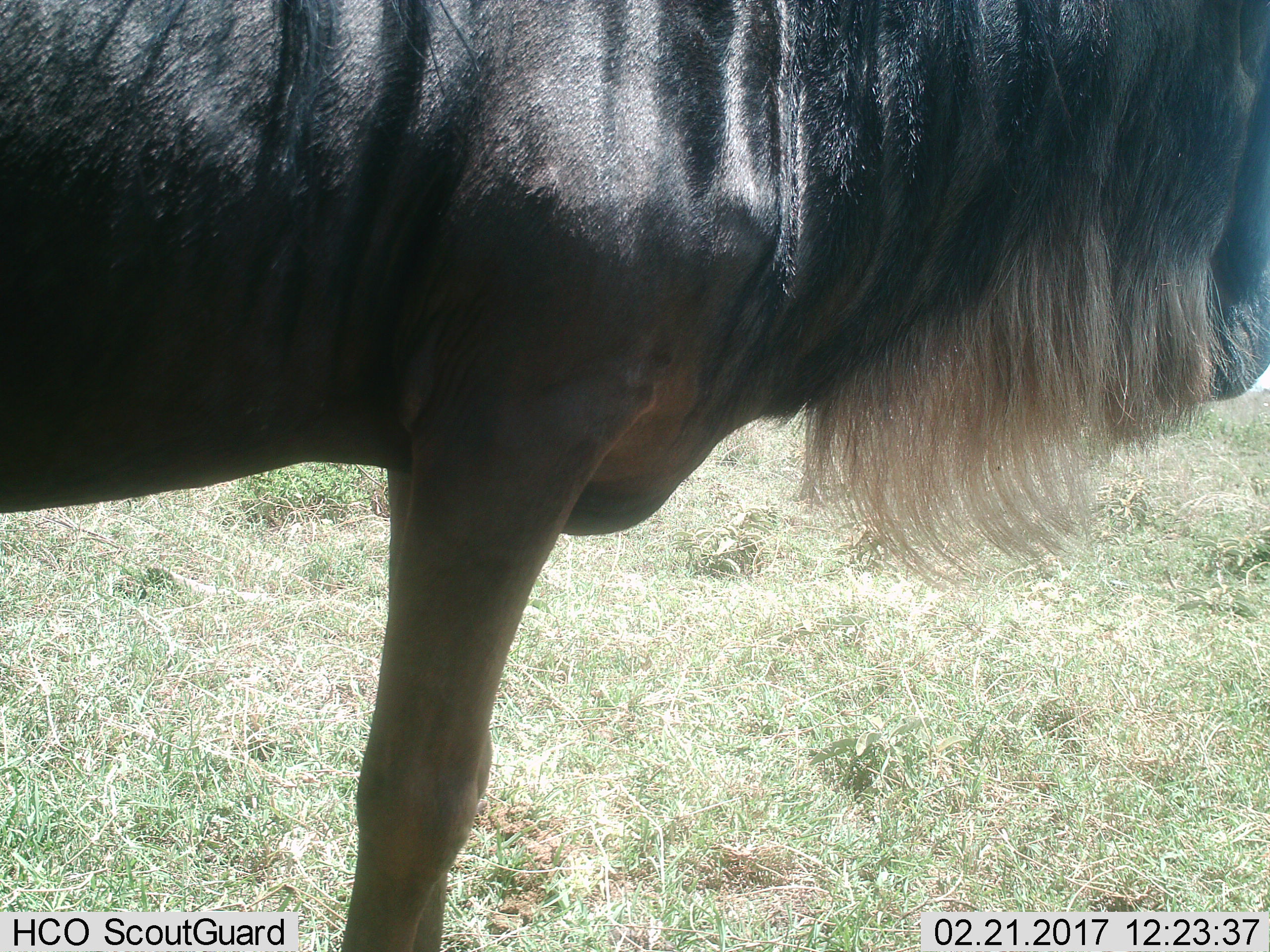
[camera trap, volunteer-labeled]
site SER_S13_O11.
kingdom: Animalia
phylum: Chordata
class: Mammalia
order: Artiodactyla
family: Bovidae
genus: Connochaetes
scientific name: Connochaetes taurinus taurinus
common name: blue wildebeest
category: wildebeestblue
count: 1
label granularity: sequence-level